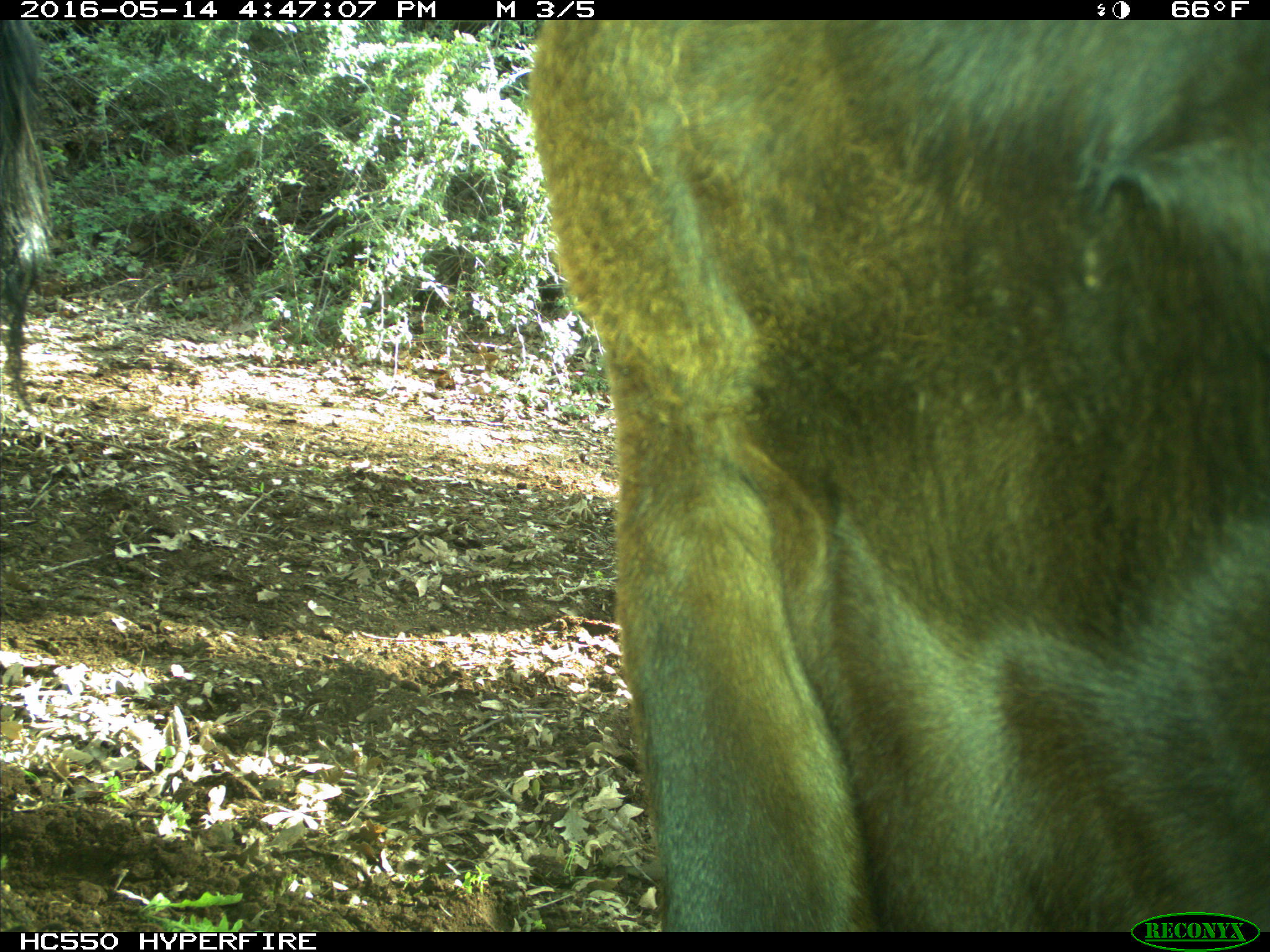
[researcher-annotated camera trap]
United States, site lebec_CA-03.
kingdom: Animalia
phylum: Chordata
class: Mammalia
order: Artiodactyla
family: Bovidae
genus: Bos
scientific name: Bos taurus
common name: domestic cow